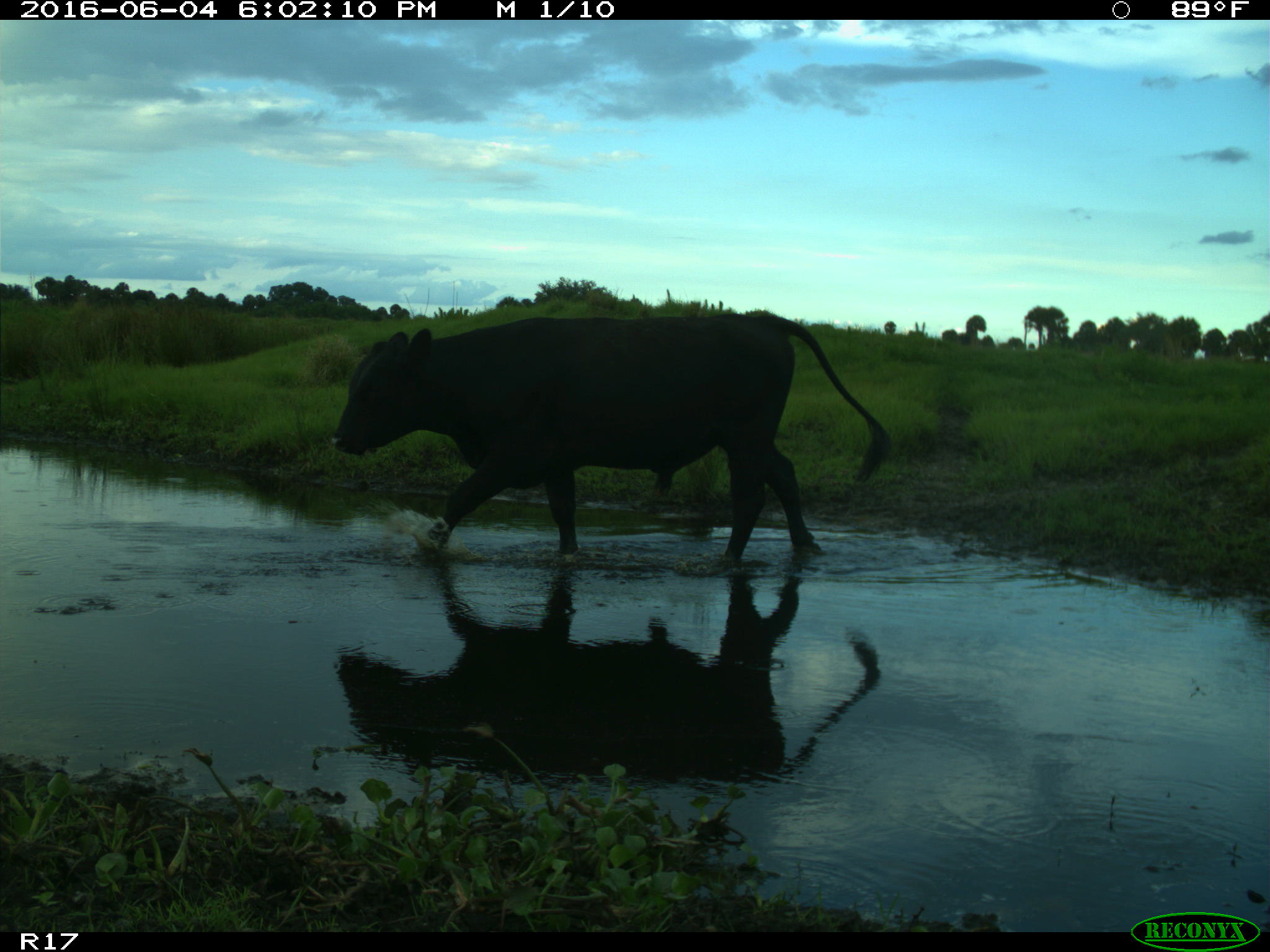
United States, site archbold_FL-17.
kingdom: Animalia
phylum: Chordata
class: Mammalia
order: Artiodactyla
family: Bovidae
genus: Bos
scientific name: Bos taurus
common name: domestic cow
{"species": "Bos taurus (domestic cow)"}